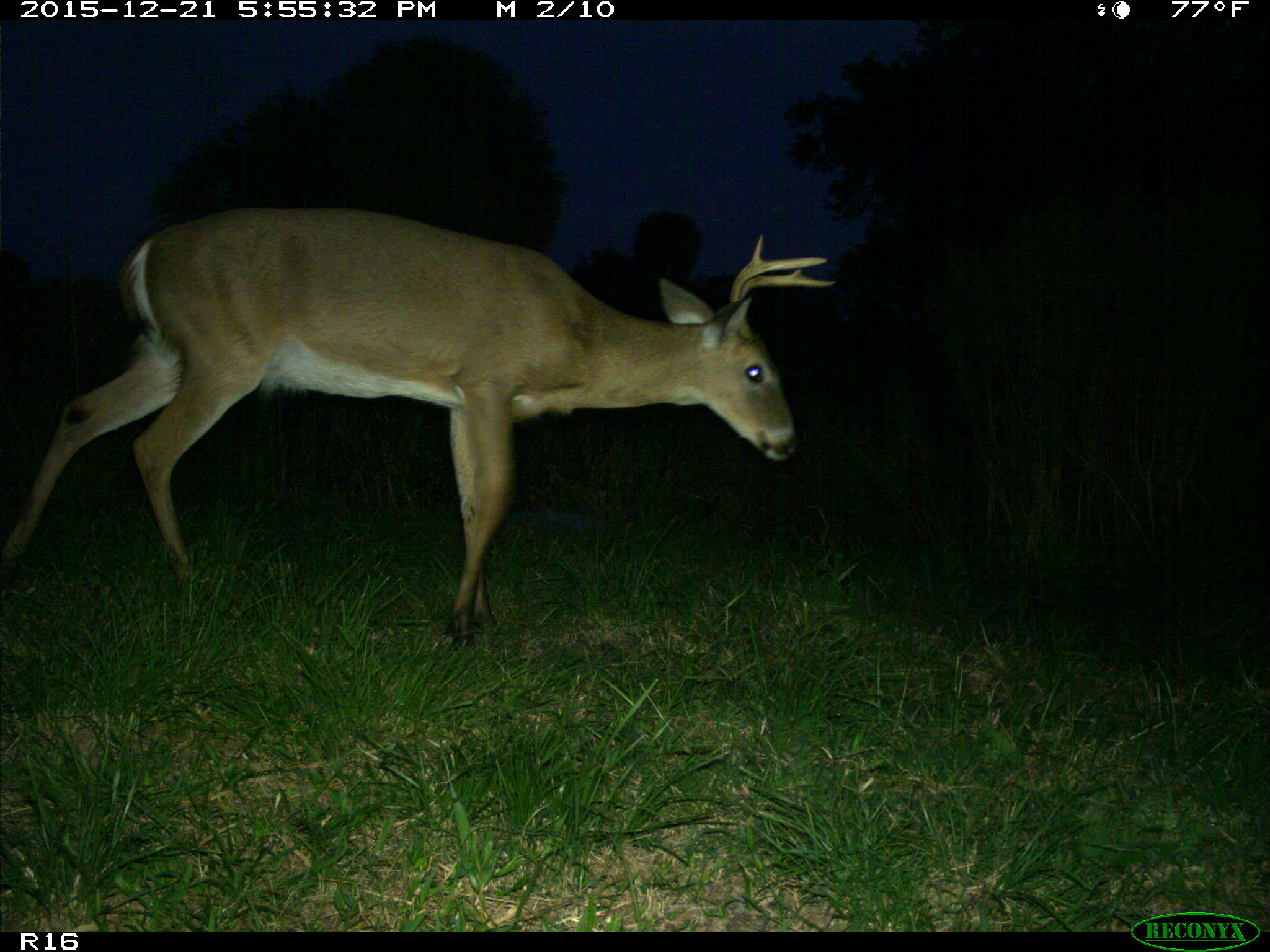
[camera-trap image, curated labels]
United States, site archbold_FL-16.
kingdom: Animalia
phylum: Chordata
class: Mammalia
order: Artiodactyla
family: Cervidae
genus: Odocoileus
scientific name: Odocoileus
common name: deer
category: unidentified deer